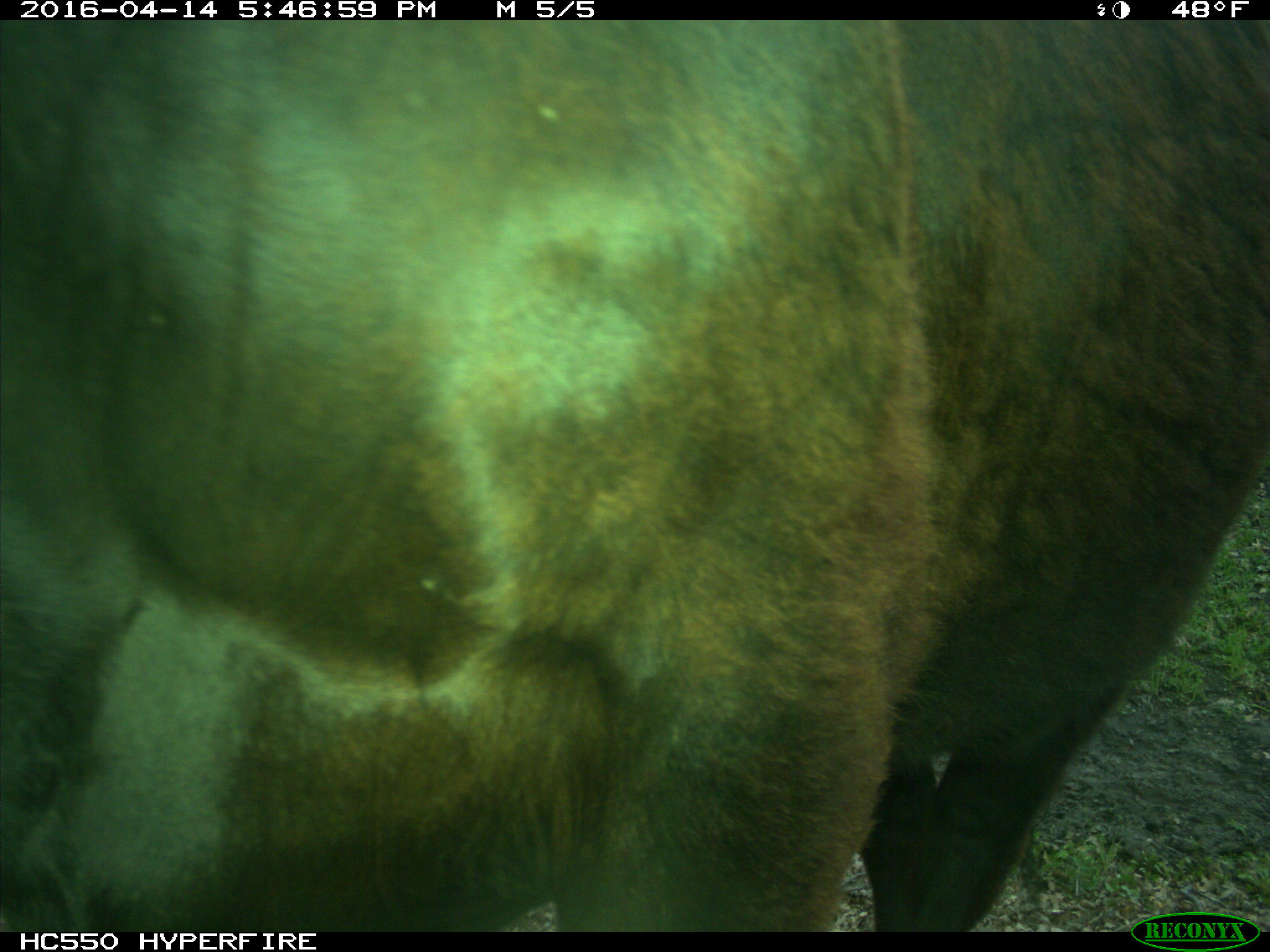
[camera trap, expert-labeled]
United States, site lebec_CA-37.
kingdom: Animalia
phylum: Chordata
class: Mammalia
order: Artiodactyla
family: Bovidae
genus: Bos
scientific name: Bos taurus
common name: domestic cow